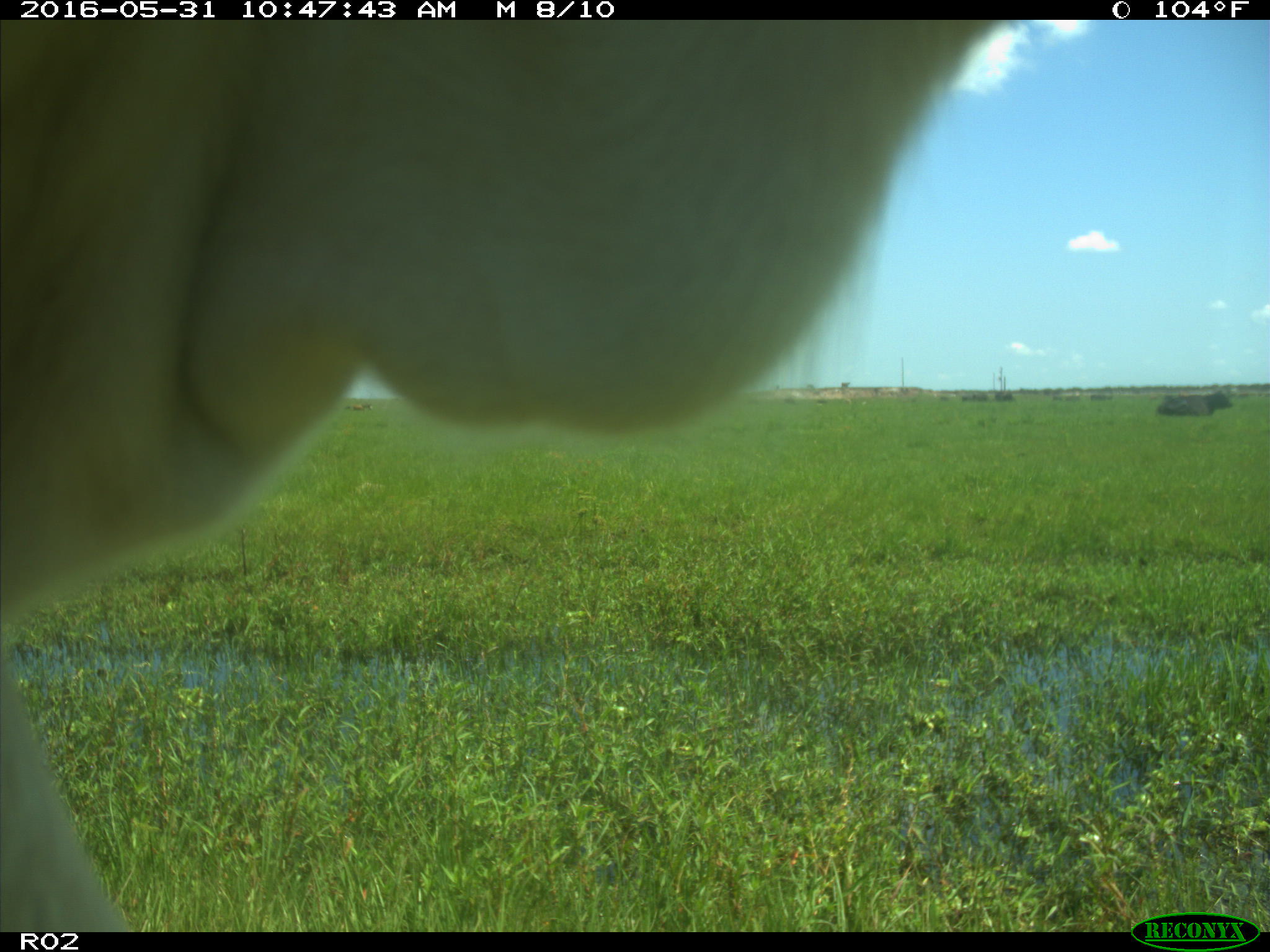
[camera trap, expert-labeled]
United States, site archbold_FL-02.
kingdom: Animalia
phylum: Chordata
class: Mammalia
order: Artiodactyla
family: Bovidae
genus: Bos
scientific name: Bos taurus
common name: domestic cow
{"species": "Bos taurus (domestic cow)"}